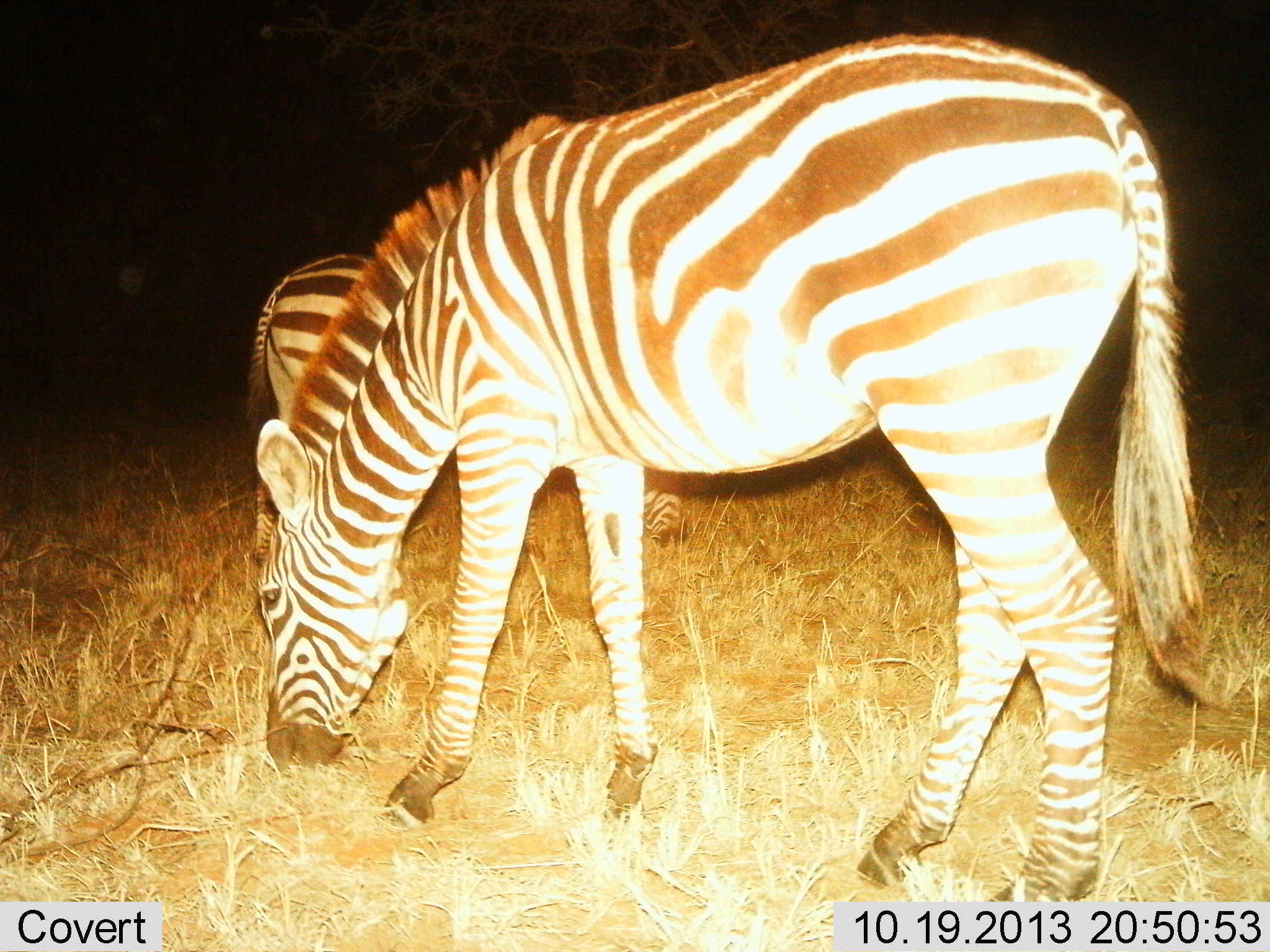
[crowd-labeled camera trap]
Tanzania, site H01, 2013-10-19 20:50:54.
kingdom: Animalia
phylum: Chordata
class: Mammalia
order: Perissodactyla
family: Equidae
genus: Equus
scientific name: Equus quagga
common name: plains zebra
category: zebra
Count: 2.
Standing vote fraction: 16%.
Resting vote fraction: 3%.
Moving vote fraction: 5%.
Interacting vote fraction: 0%.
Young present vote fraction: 0%.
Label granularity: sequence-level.